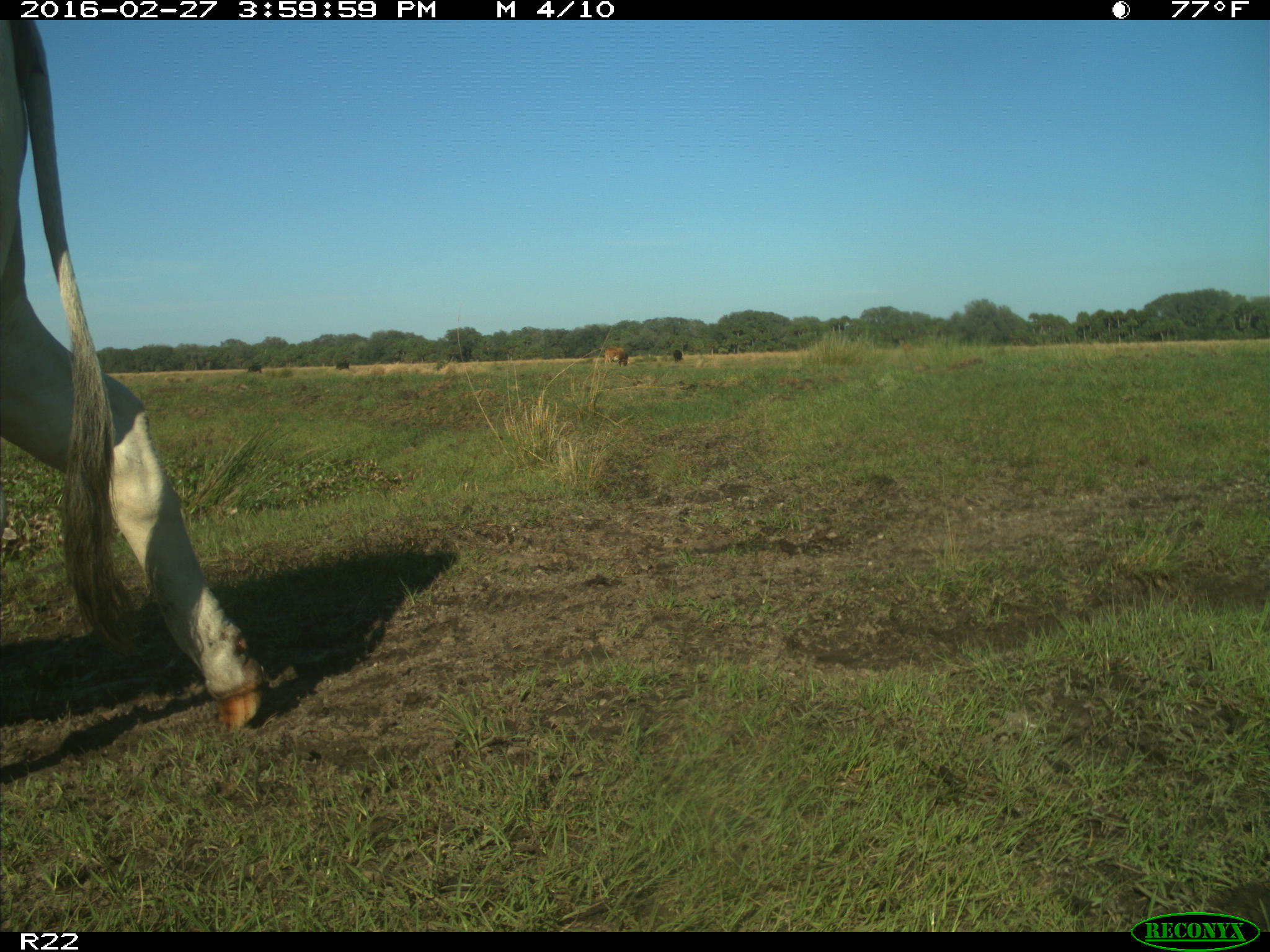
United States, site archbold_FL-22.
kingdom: Animalia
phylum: Chordata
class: Mammalia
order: Artiodactyla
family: Bovidae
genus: Bos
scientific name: Bos taurus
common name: domestic cow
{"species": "Bos taurus (domestic cow)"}